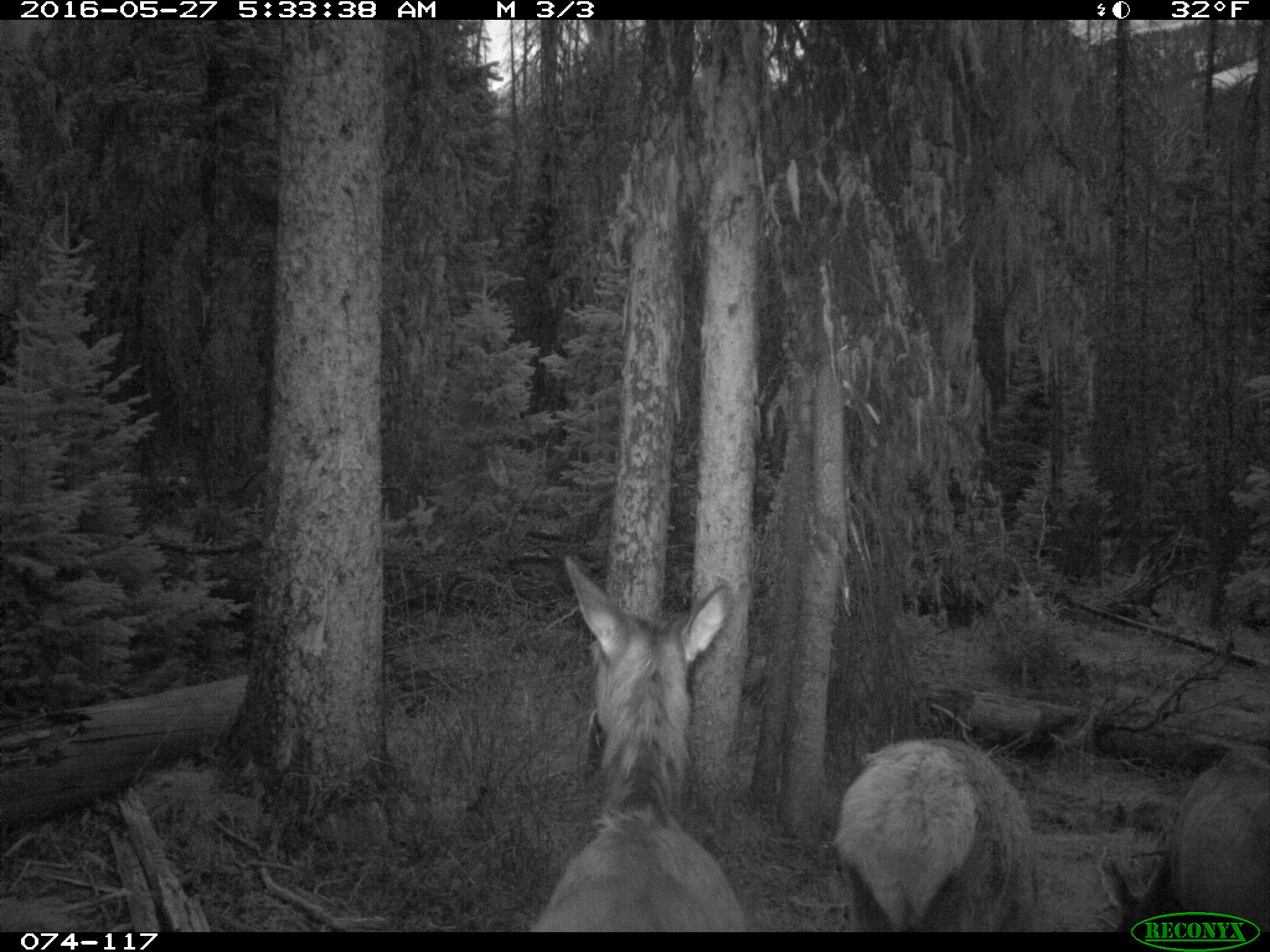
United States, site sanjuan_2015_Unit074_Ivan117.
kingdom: Animalia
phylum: Chordata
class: Mammalia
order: Artiodactyla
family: Cervidae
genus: Cervus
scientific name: Cervus elaphus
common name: red deer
Cervus elaphus (red deer).